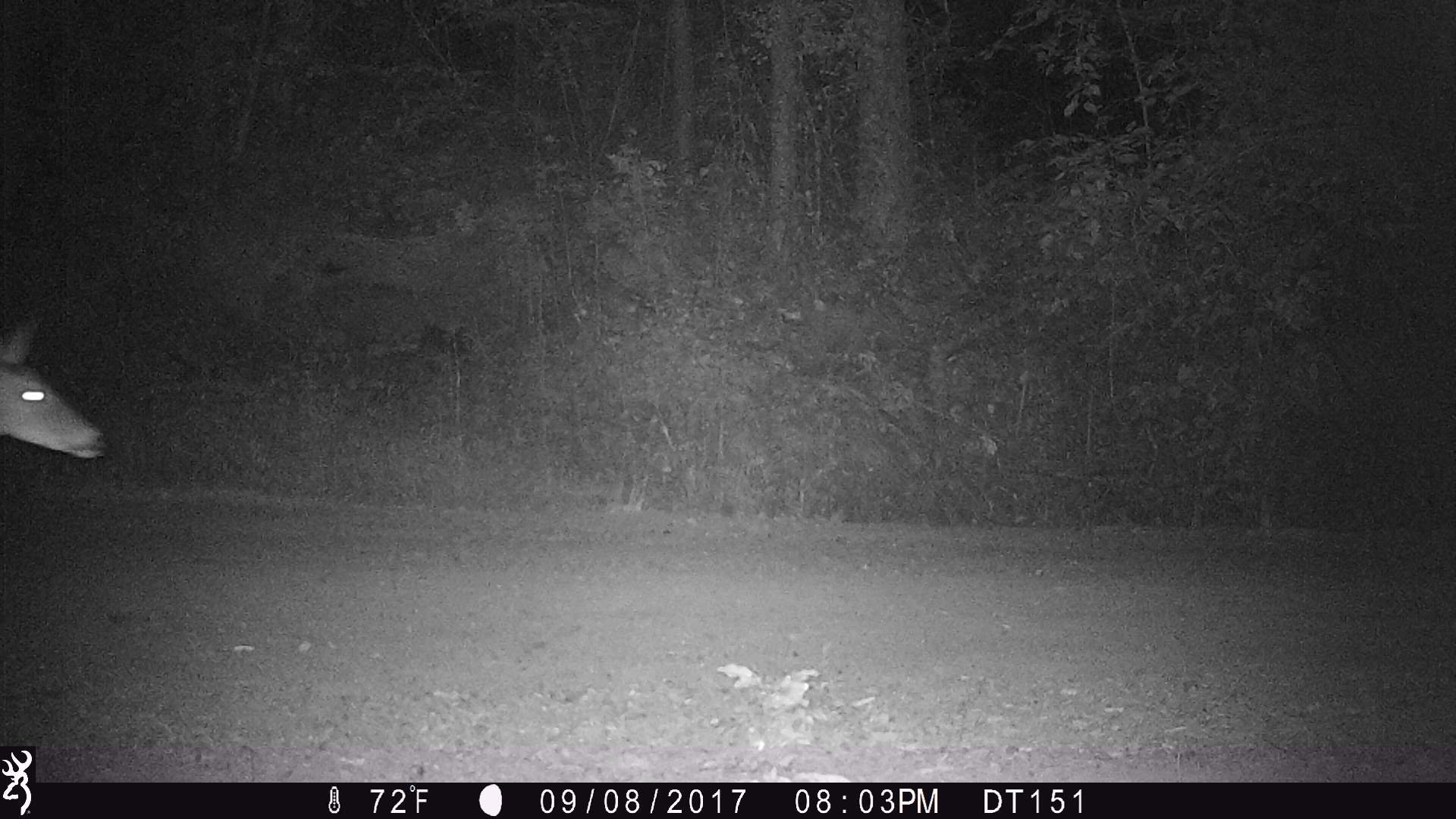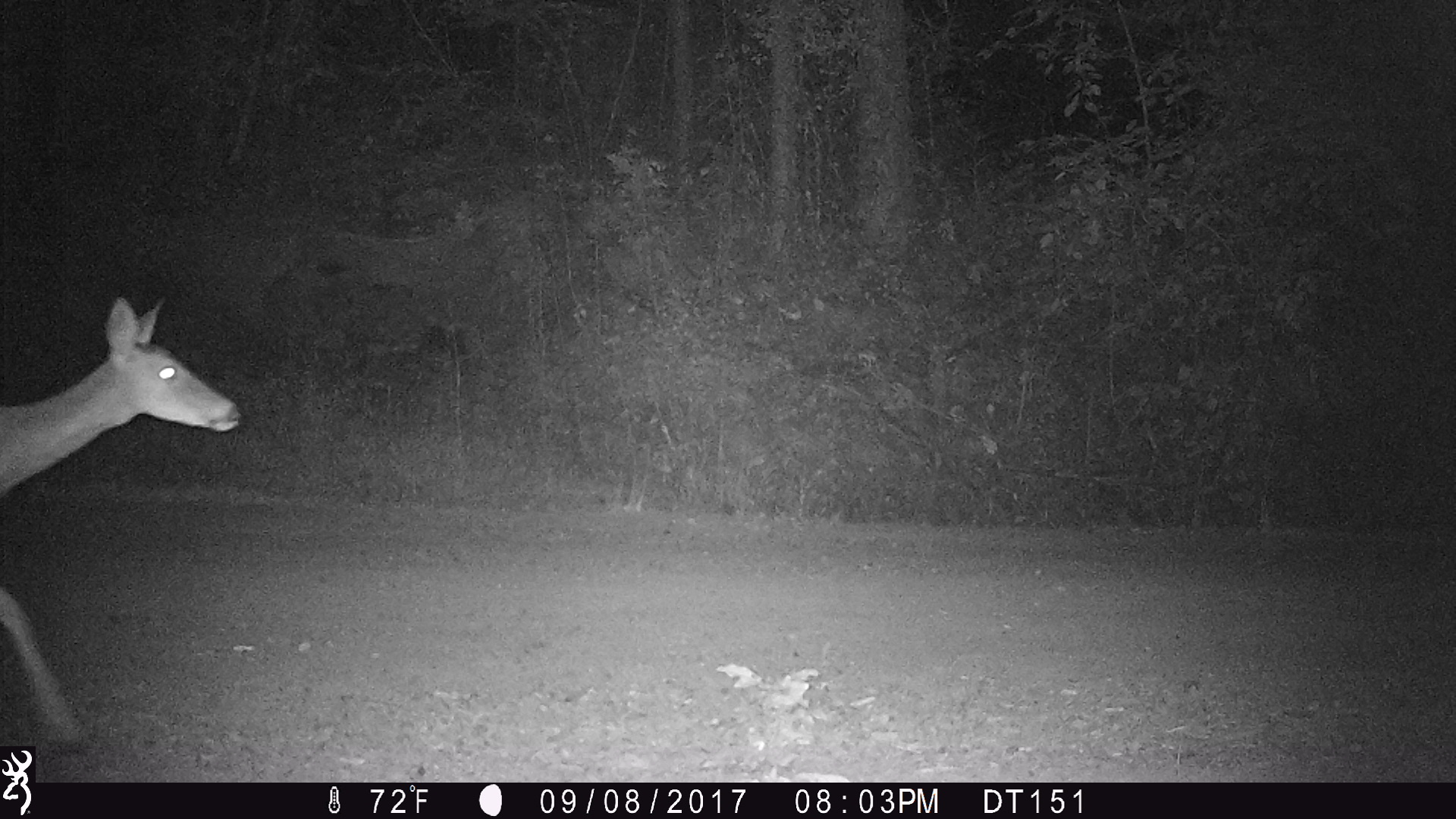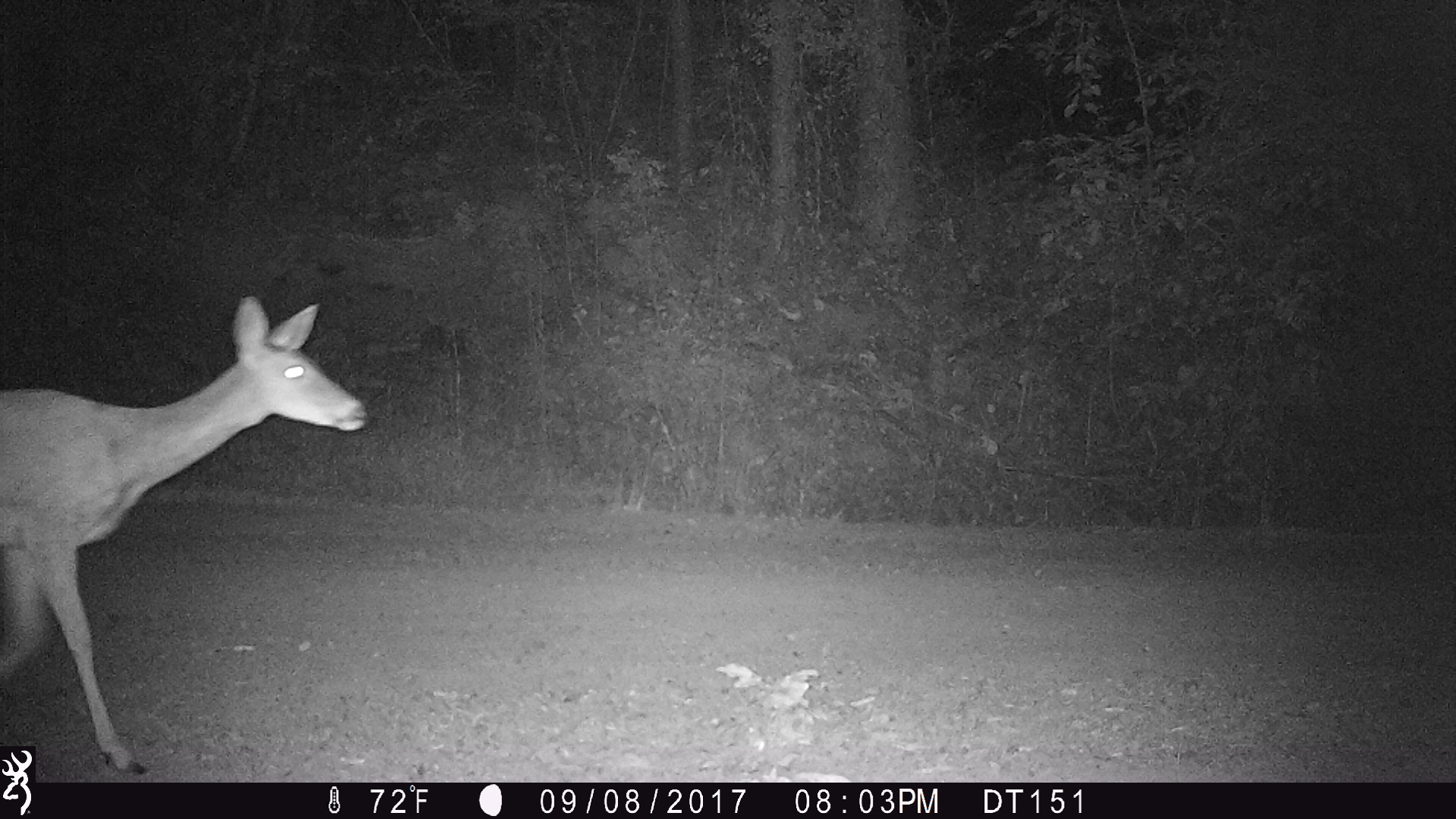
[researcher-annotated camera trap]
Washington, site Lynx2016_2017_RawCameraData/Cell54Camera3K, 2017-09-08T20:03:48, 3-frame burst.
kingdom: Animalia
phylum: Chordata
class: Mammalia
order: Artiodactyla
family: Cervidae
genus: Odocoileus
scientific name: Odocoileus virginianus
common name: white-tailed deer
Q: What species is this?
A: Odocoileus virginianus (white-tailed deer).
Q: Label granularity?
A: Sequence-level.